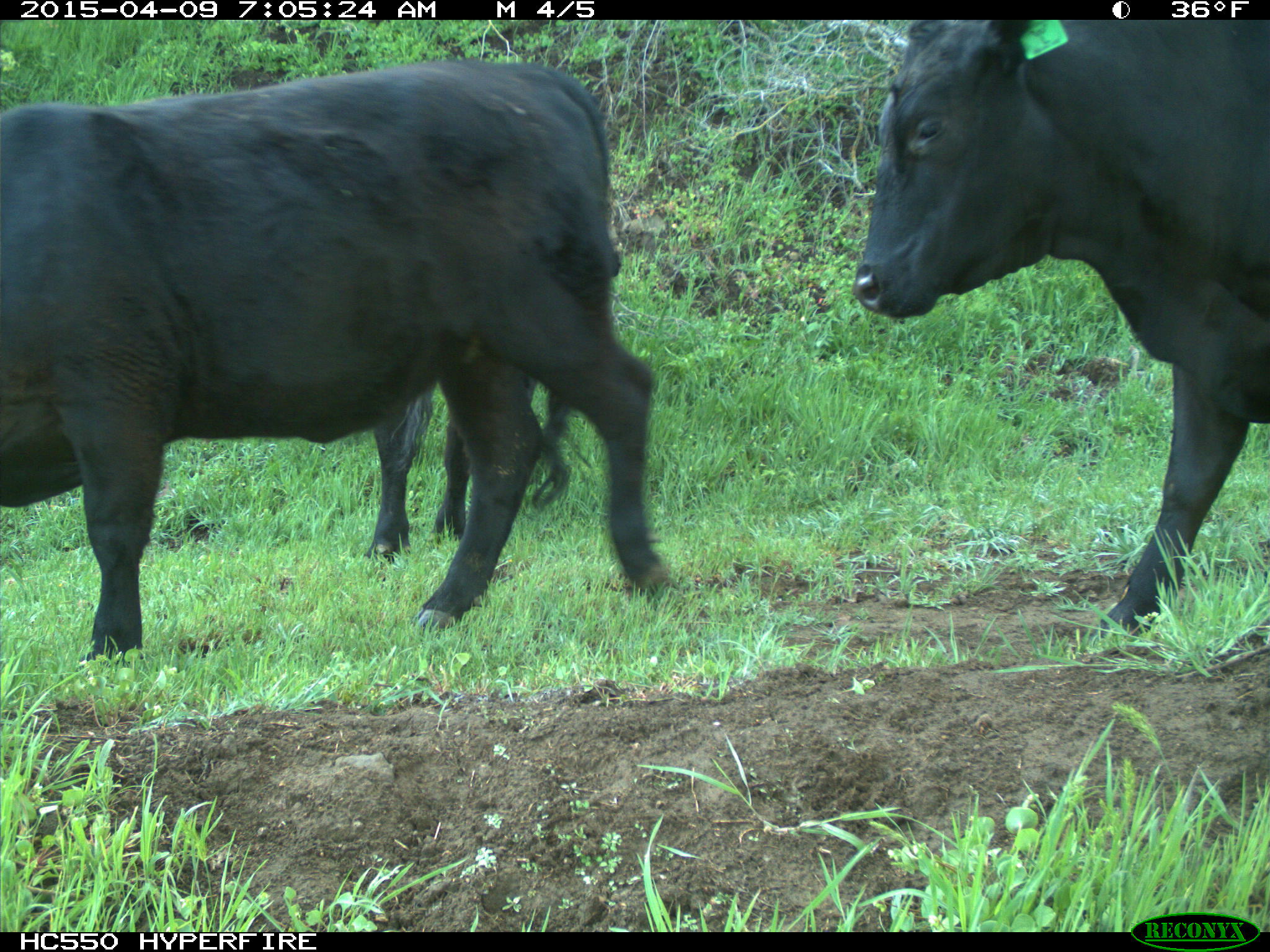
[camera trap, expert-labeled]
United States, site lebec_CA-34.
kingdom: Animalia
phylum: Chordata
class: Mammalia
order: Artiodactyla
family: Bovidae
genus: Bos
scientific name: Bos taurus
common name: domestic cow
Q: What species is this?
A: Bos taurus (domestic cow).